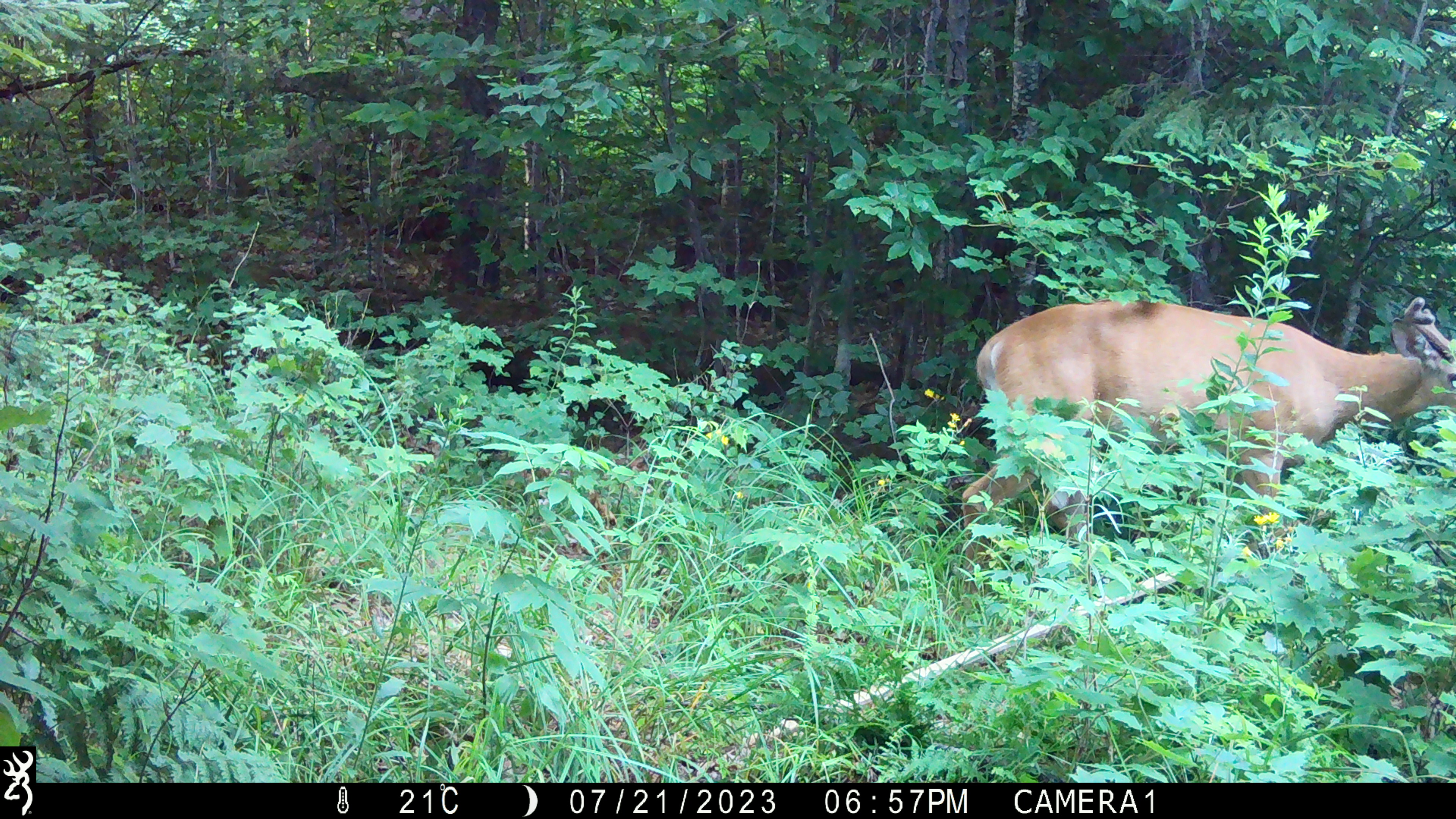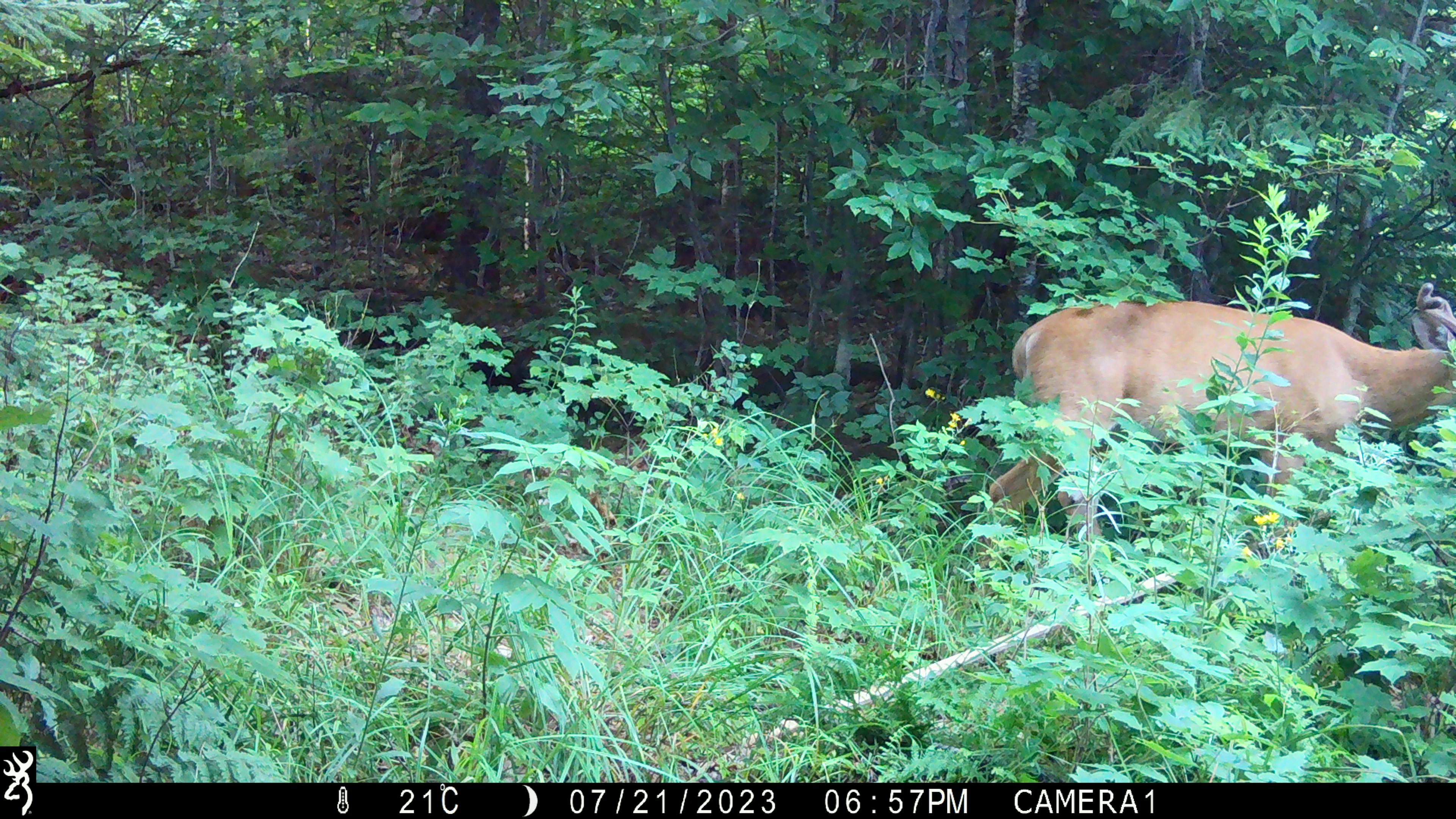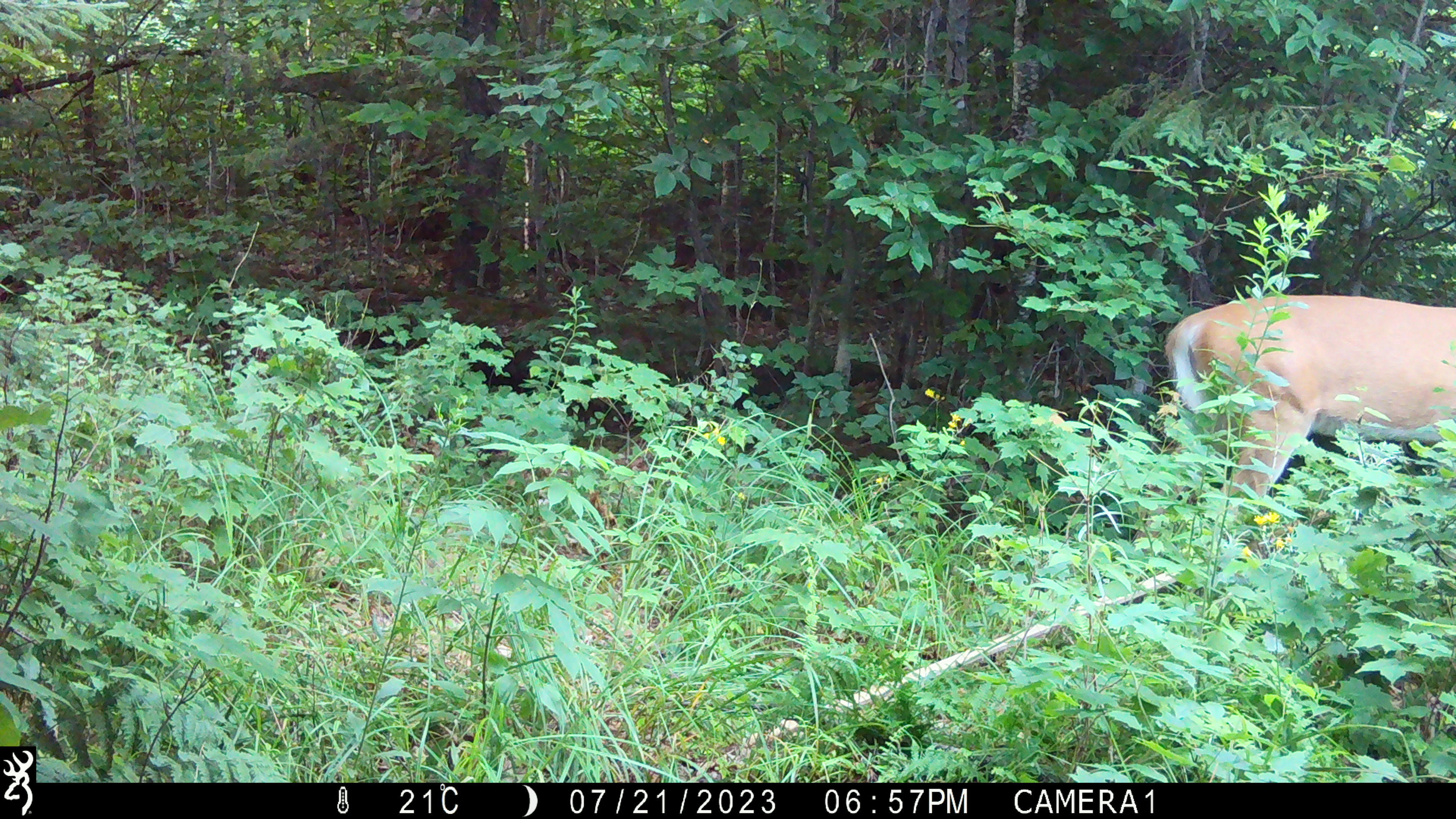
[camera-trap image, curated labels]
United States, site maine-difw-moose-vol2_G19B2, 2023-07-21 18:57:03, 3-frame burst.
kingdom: Animalia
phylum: Chordata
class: Mammalia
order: Artiodactyla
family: Cervidae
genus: Odocoileus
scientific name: Odocoileus virginianus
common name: white-tailed deer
White-tailed deer (Odocoileus virginianus).